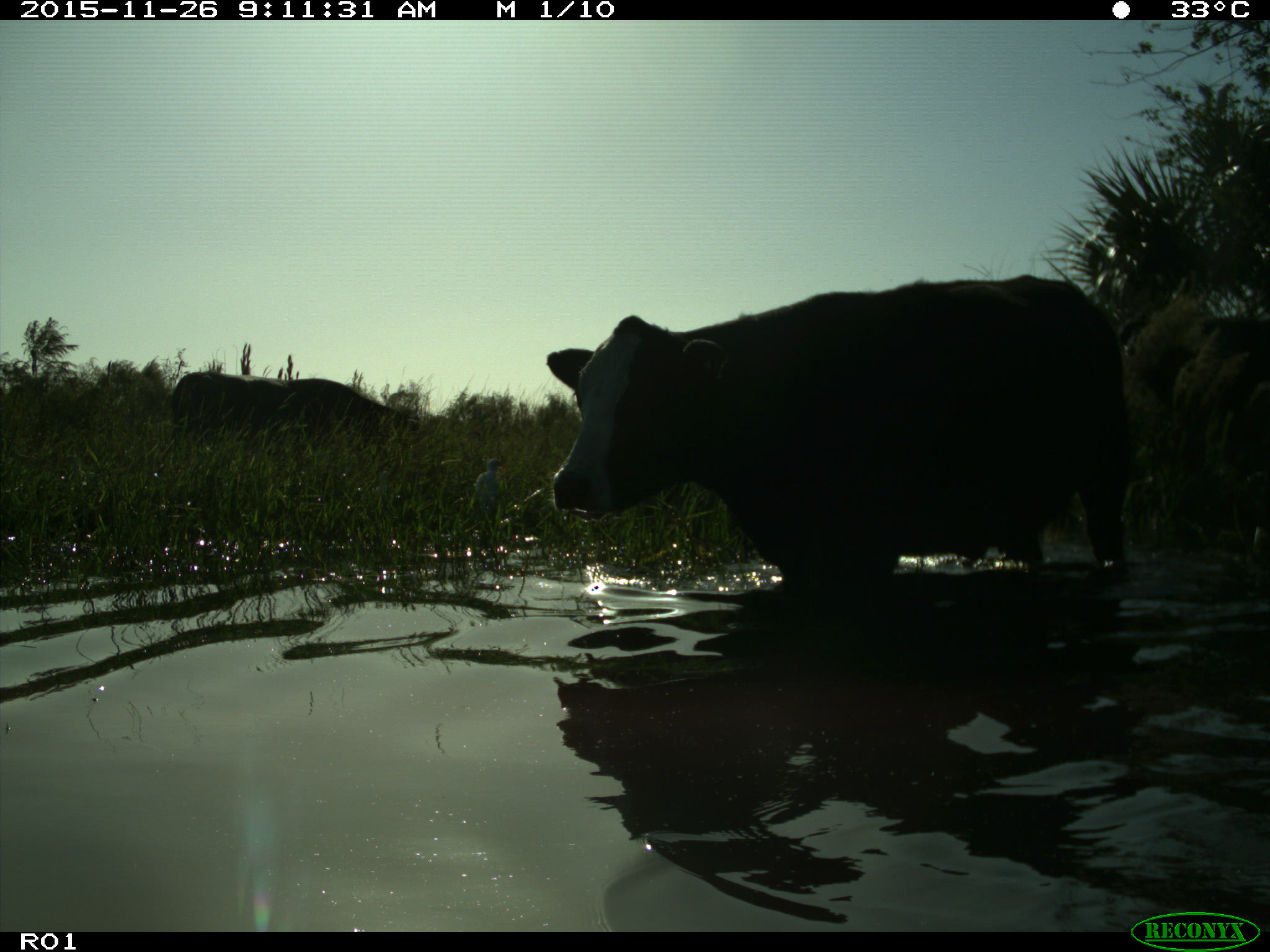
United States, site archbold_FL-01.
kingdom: Animalia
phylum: Chordata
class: Mammalia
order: Artiodactyla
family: Bovidae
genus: Bos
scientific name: Bos taurus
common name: domestic cow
Bos taurus (domestic cow).